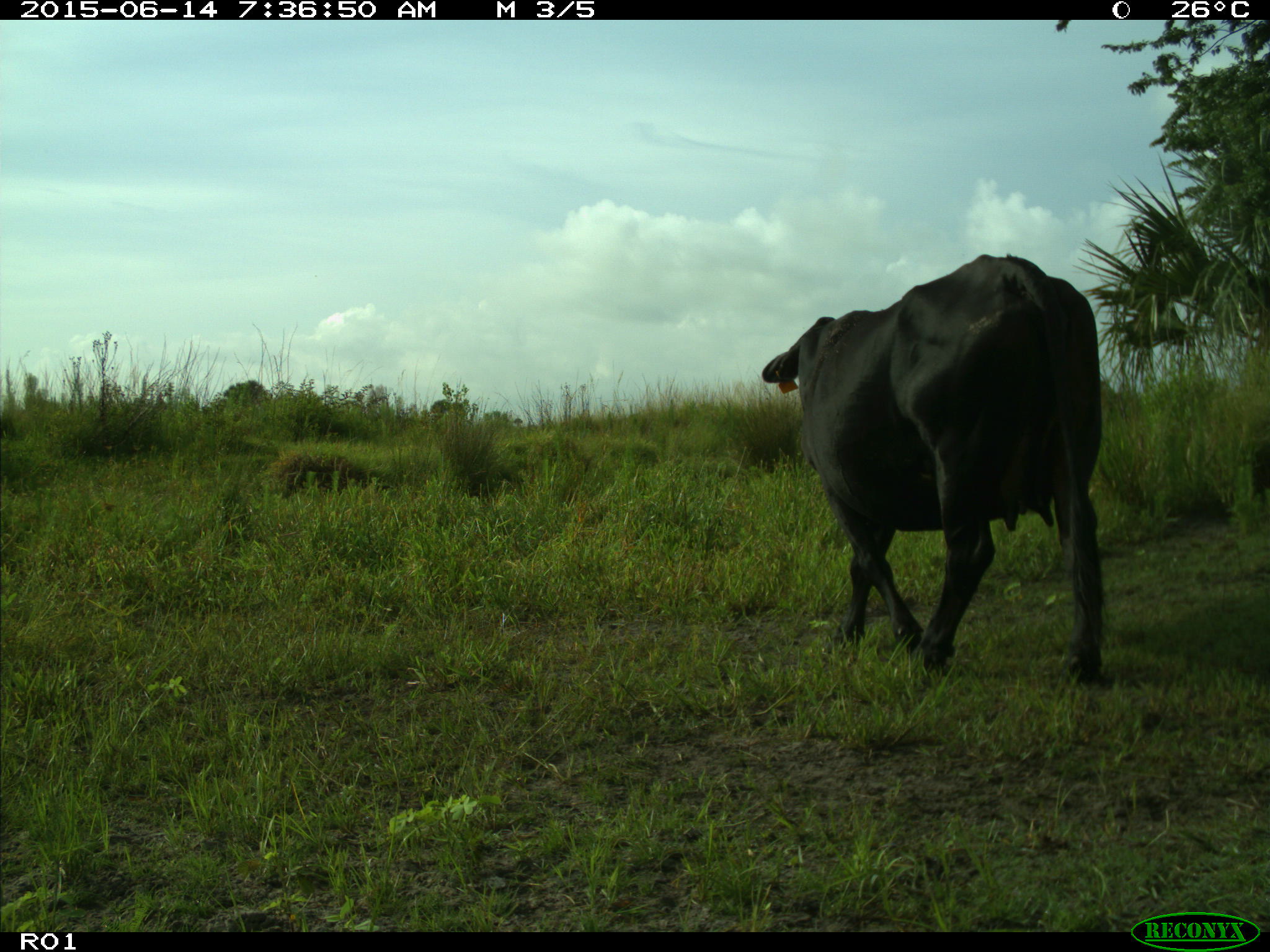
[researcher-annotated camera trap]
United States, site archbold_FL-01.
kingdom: Animalia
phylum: Chordata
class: Mammalia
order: Artiodactyla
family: Bovidae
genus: Bos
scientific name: Bos taurus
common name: domestic cow